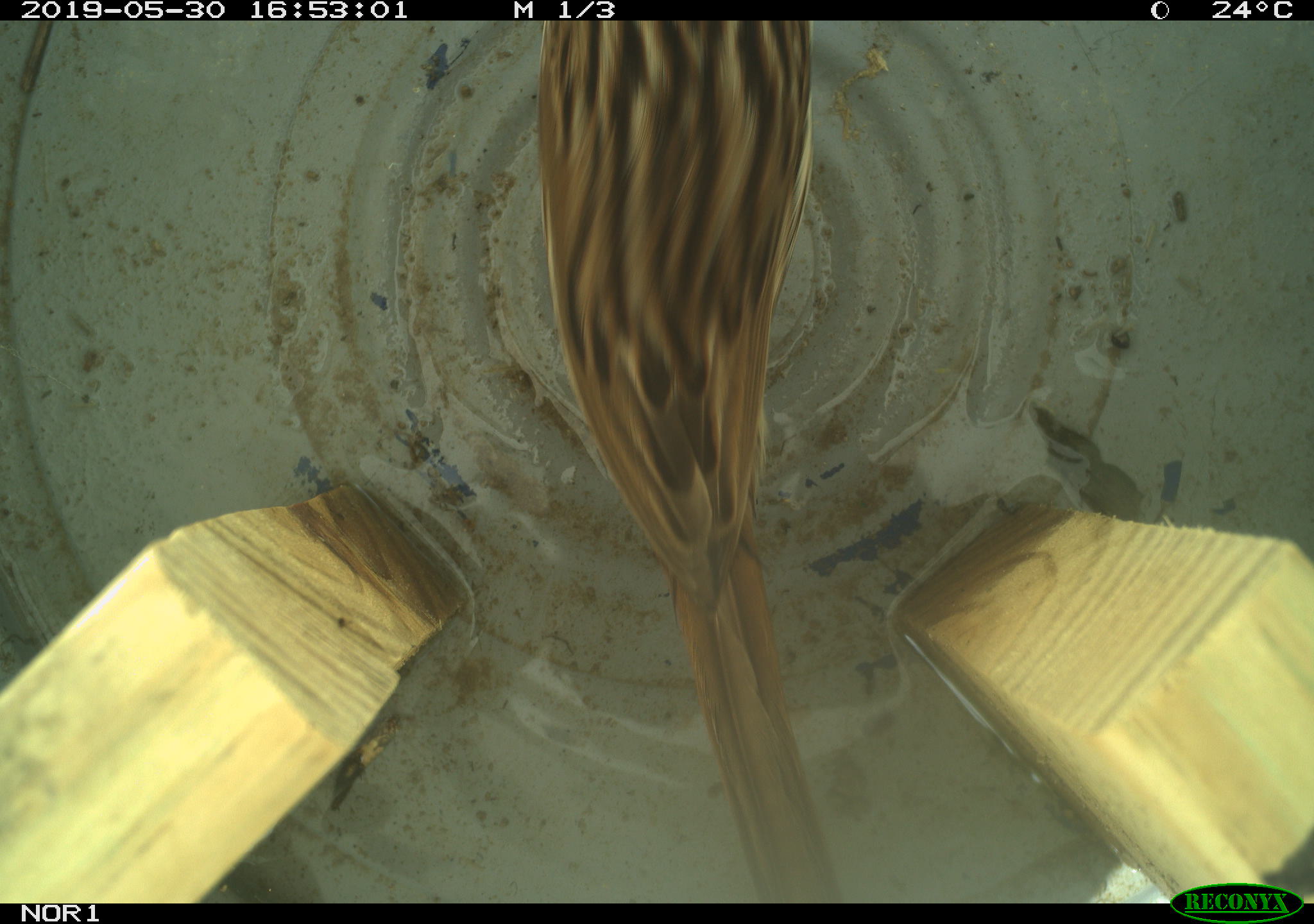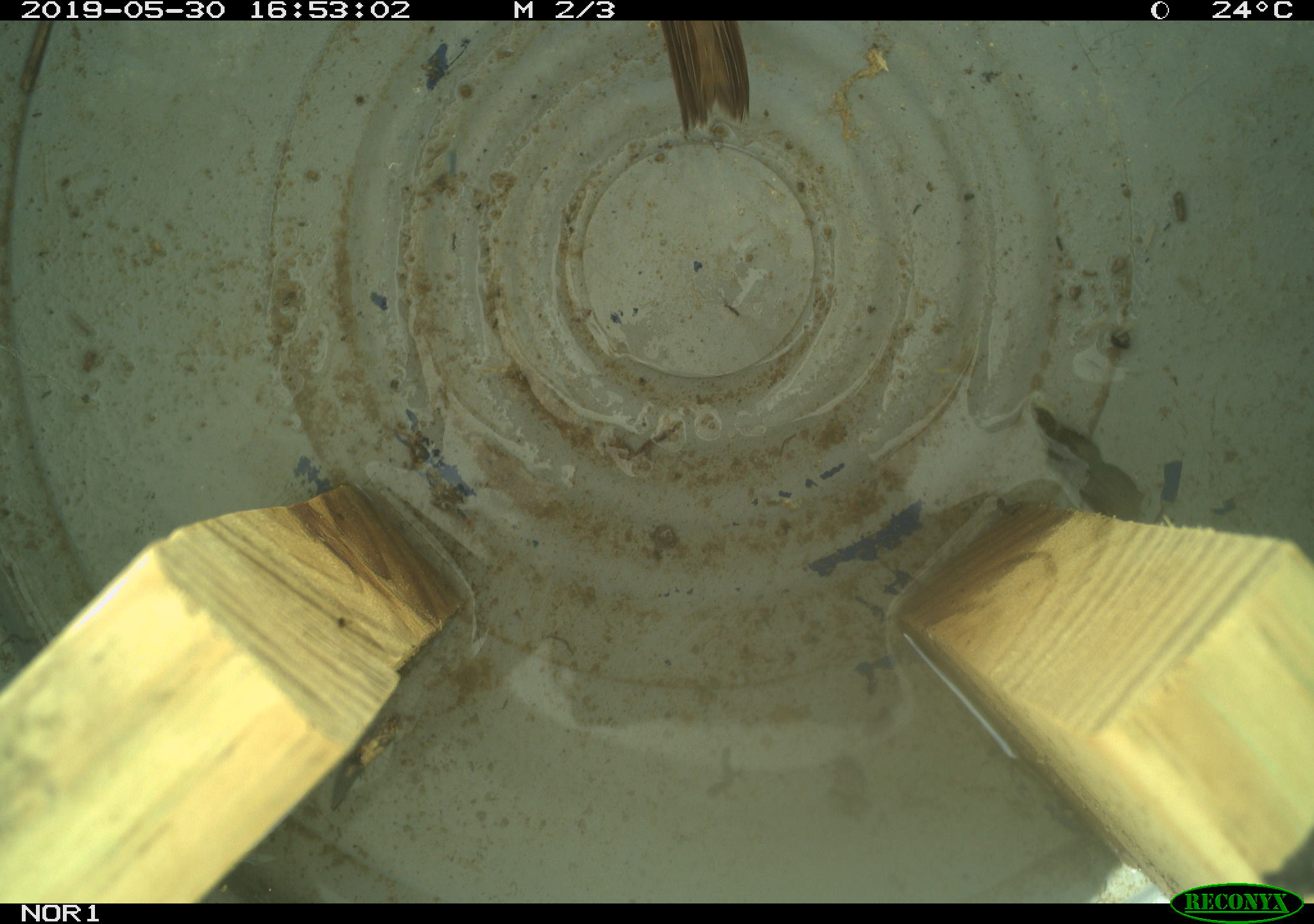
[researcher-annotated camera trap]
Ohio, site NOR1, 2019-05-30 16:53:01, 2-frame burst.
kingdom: Animalia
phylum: Chordata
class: Aves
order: Passeriformes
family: Passerellidae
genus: Melospiza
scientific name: Melospiza melodia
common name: song sparrow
Song sparrow (Melospiza melodia).